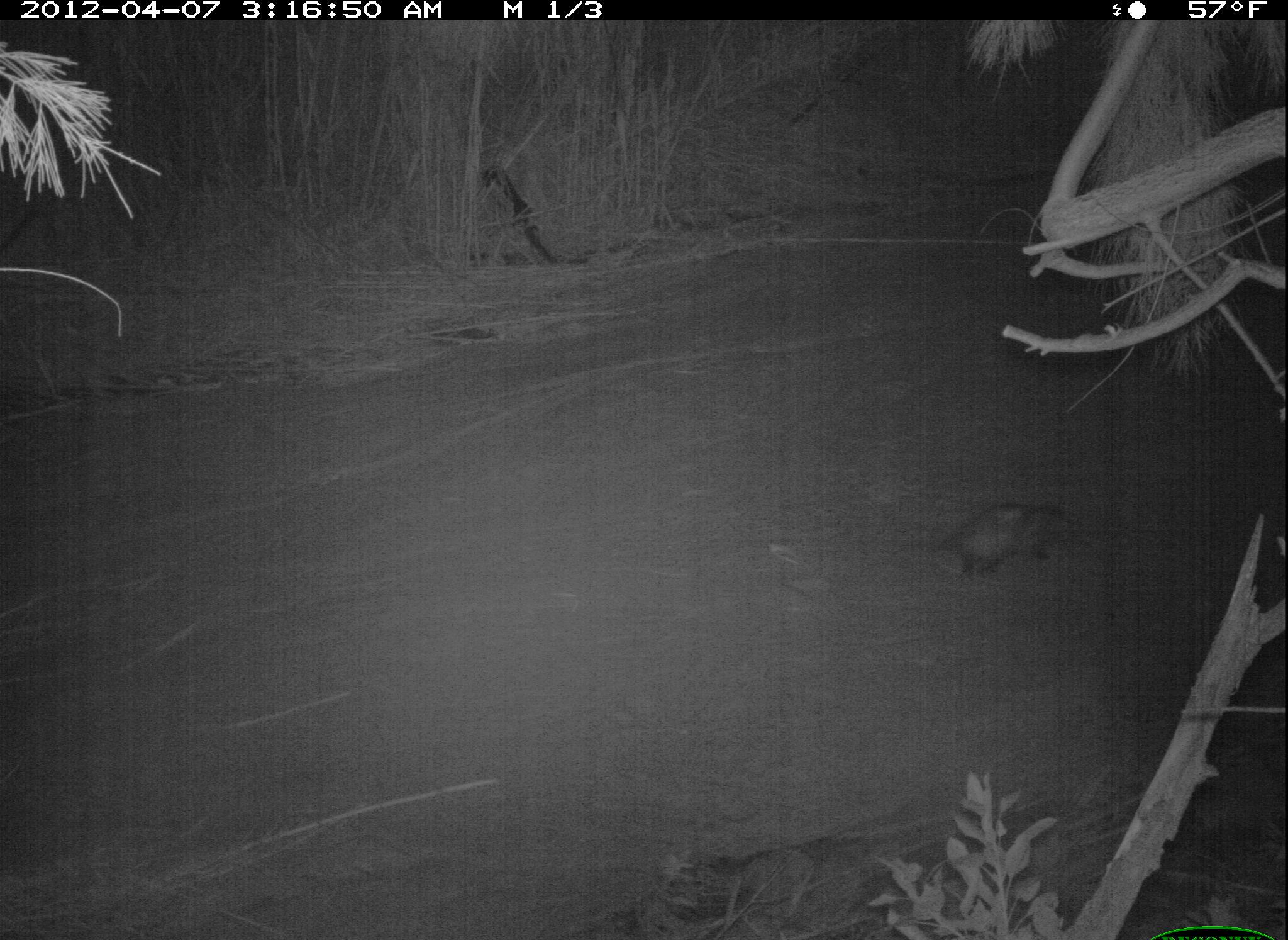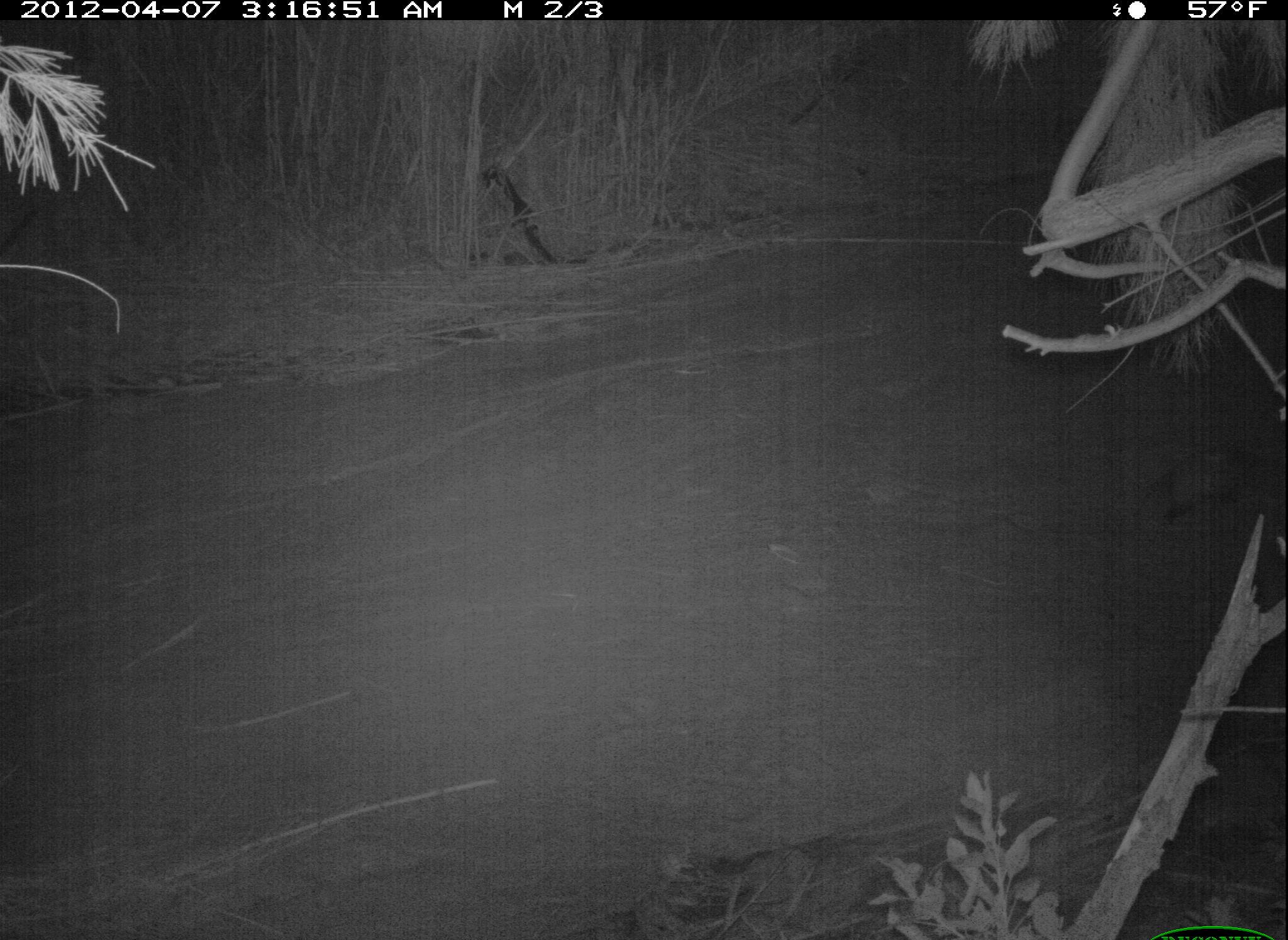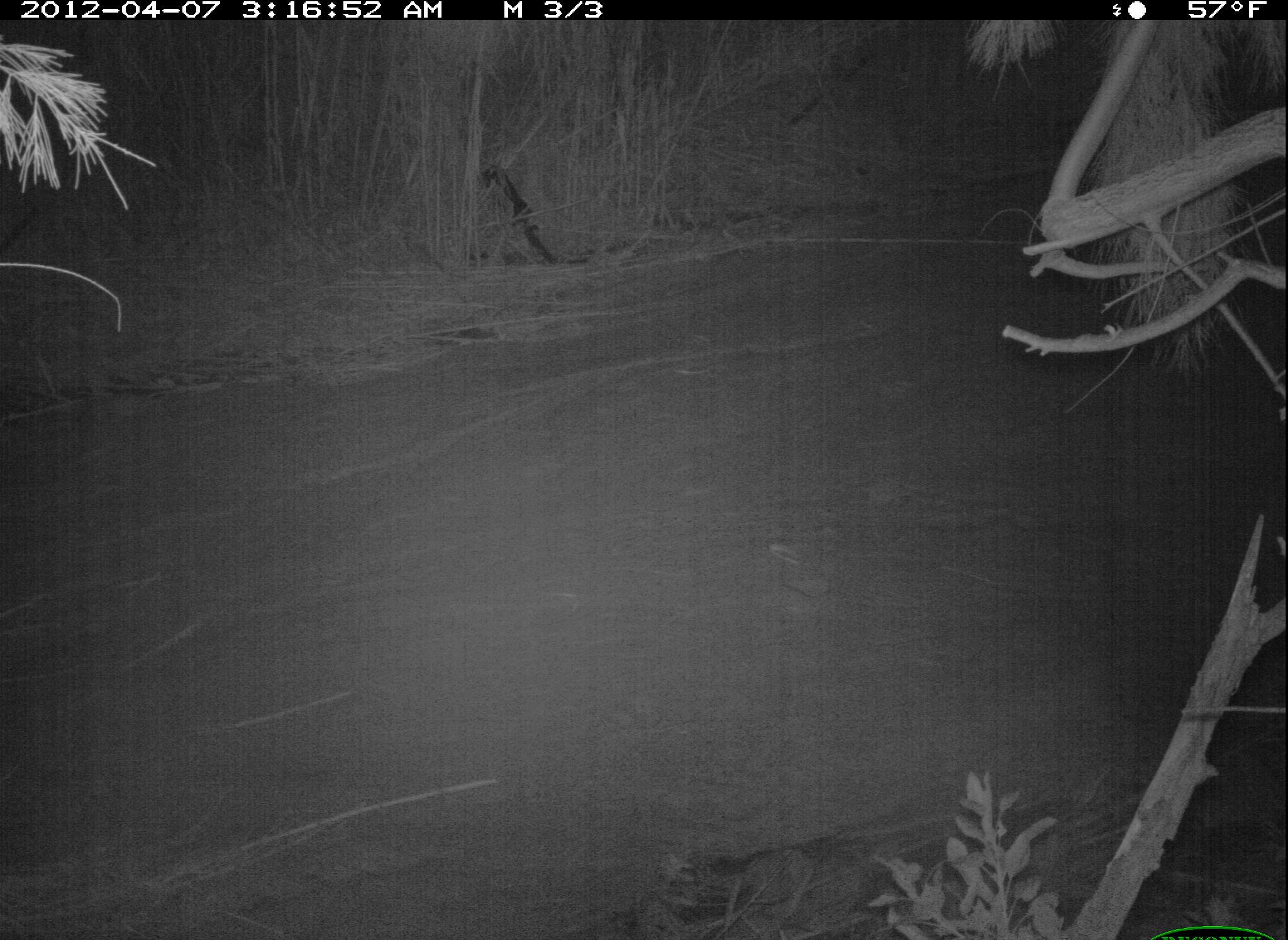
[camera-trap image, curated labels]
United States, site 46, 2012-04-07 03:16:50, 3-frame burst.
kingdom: Animalia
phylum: Chordata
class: Mammalia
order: Didelphimorphia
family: Didelphidae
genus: Didelphis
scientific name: Didelphis virginiana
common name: virginia opossum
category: opossum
Opossum (virginia opossum) (Didelphis virginiana).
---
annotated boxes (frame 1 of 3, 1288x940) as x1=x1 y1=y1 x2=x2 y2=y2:
opossum: x1=921 y1=490 x2=1090 y2=591